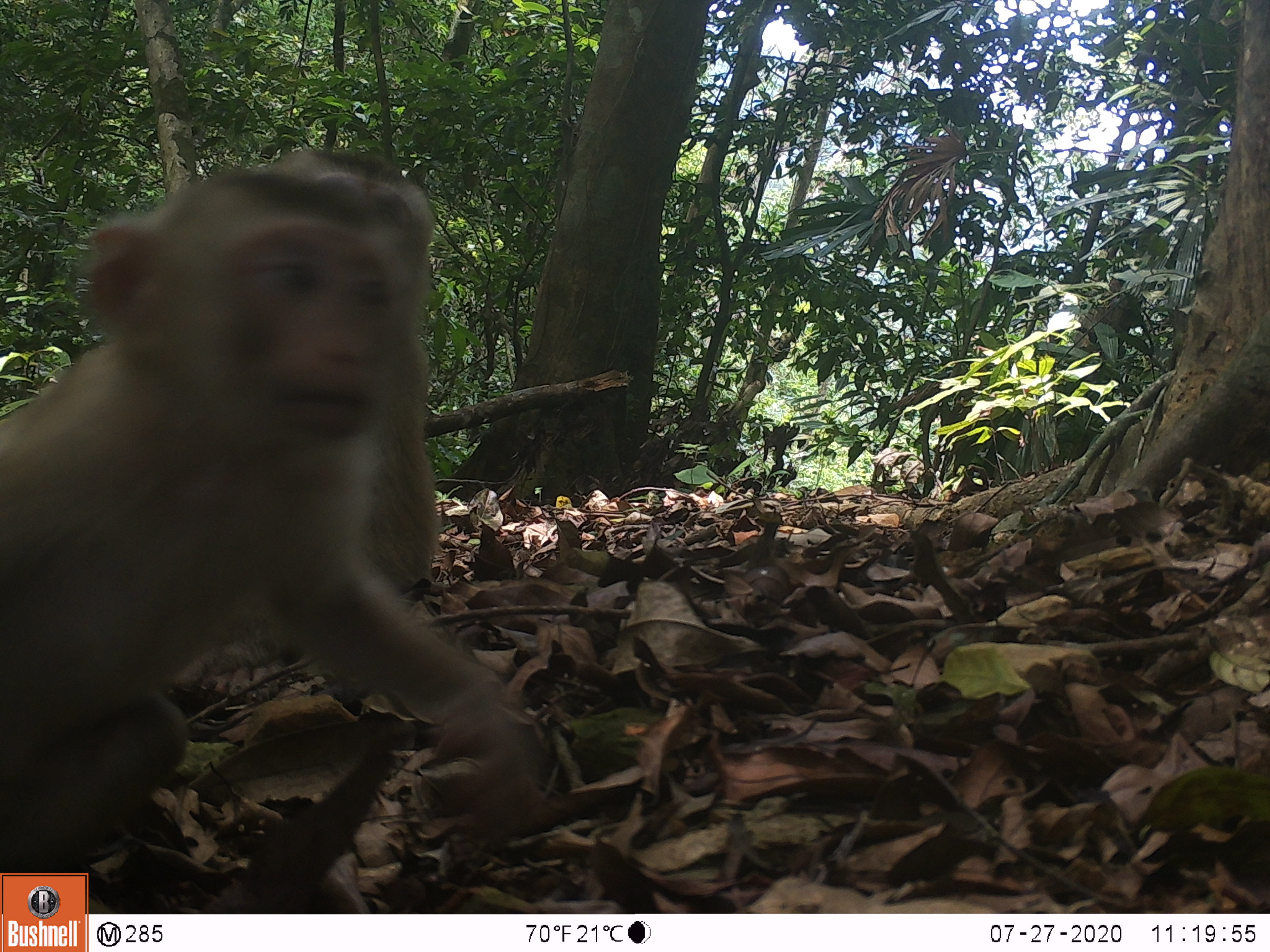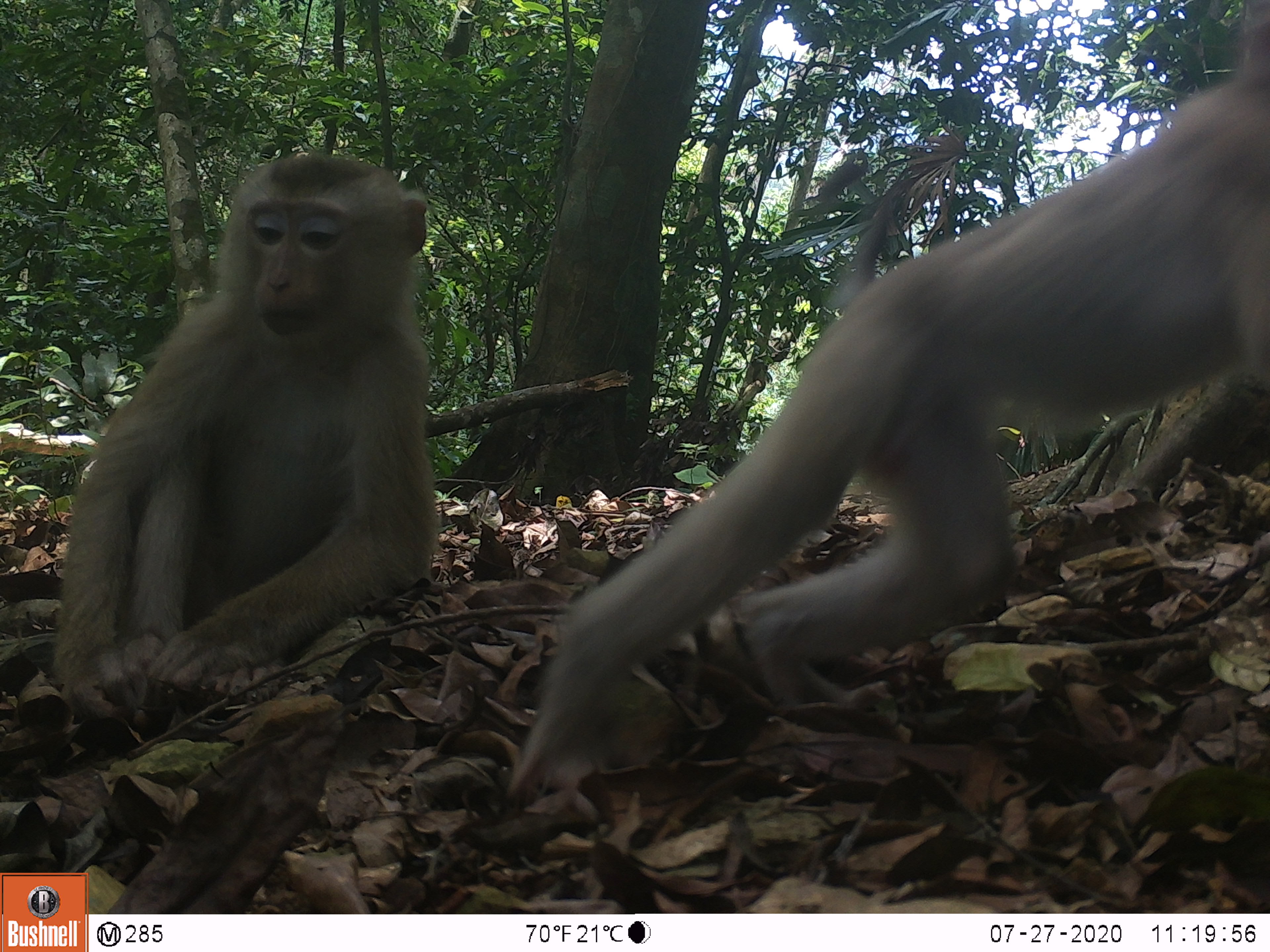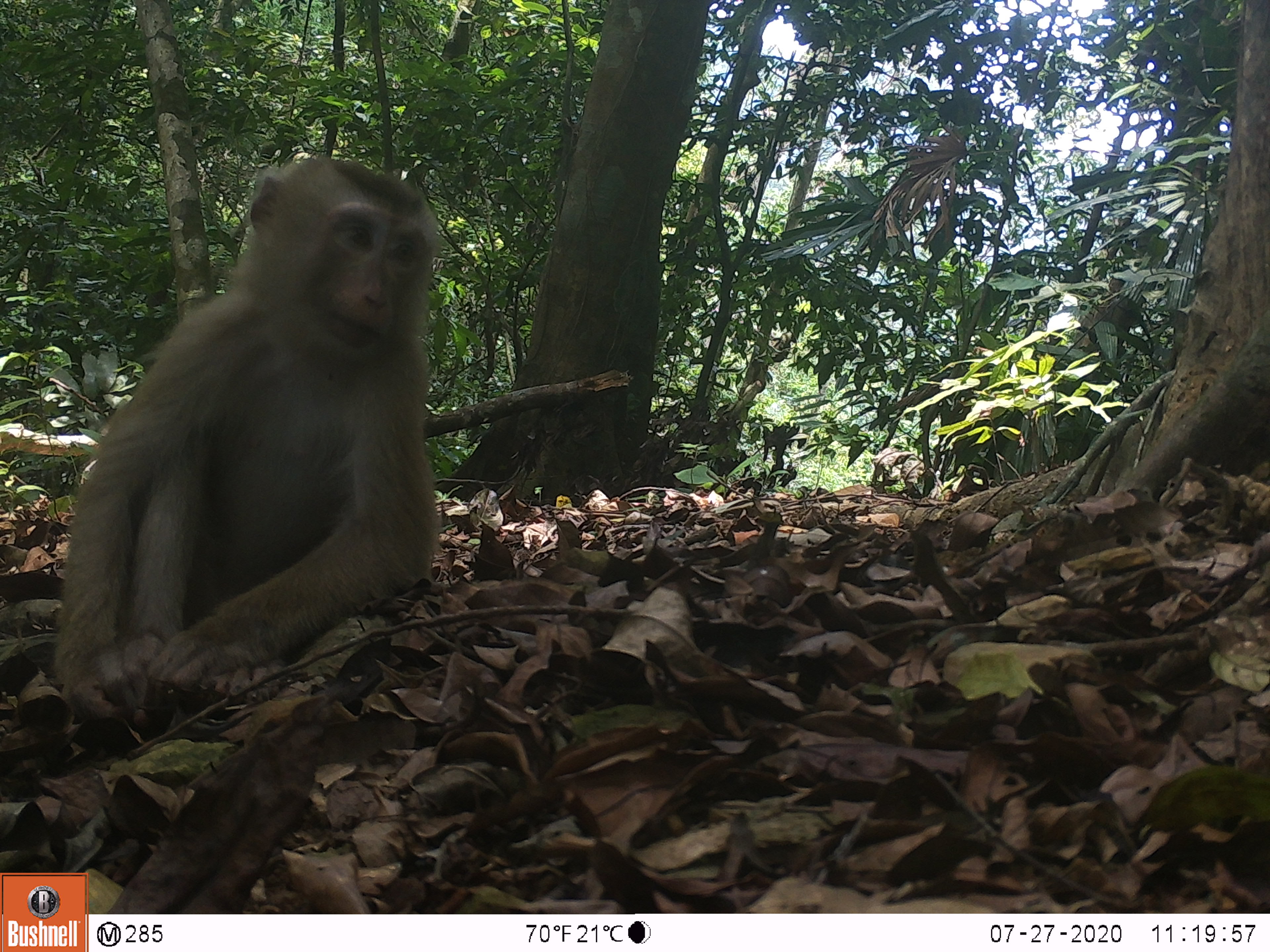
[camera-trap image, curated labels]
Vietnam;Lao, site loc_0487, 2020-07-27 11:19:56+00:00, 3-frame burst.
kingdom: Animalia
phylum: Chordata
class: Mammalia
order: Primates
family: Cercopithecidae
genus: Macaca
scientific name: Macaca nemestrina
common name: pig-tailed macaque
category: pig tailed macaque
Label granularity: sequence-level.